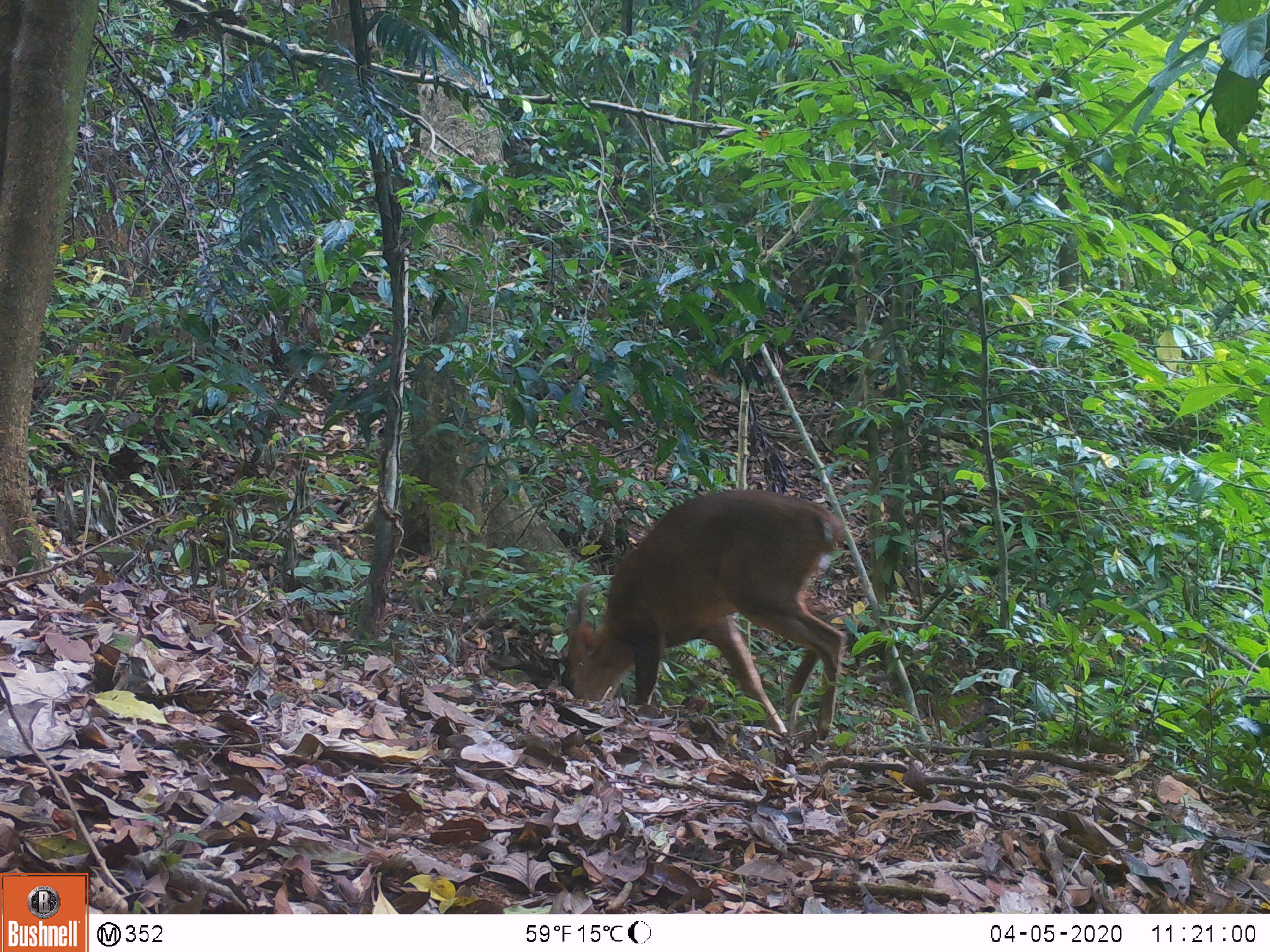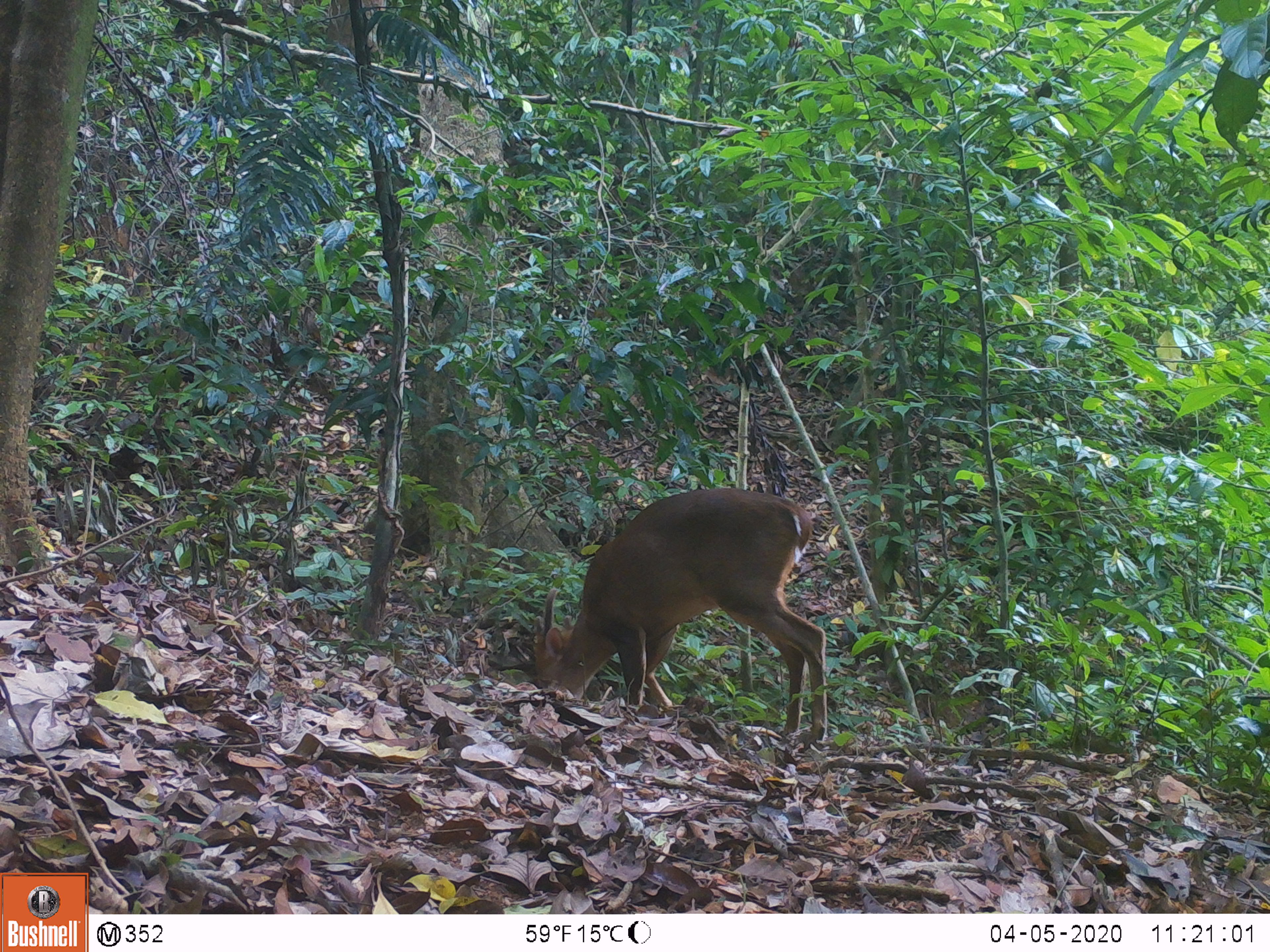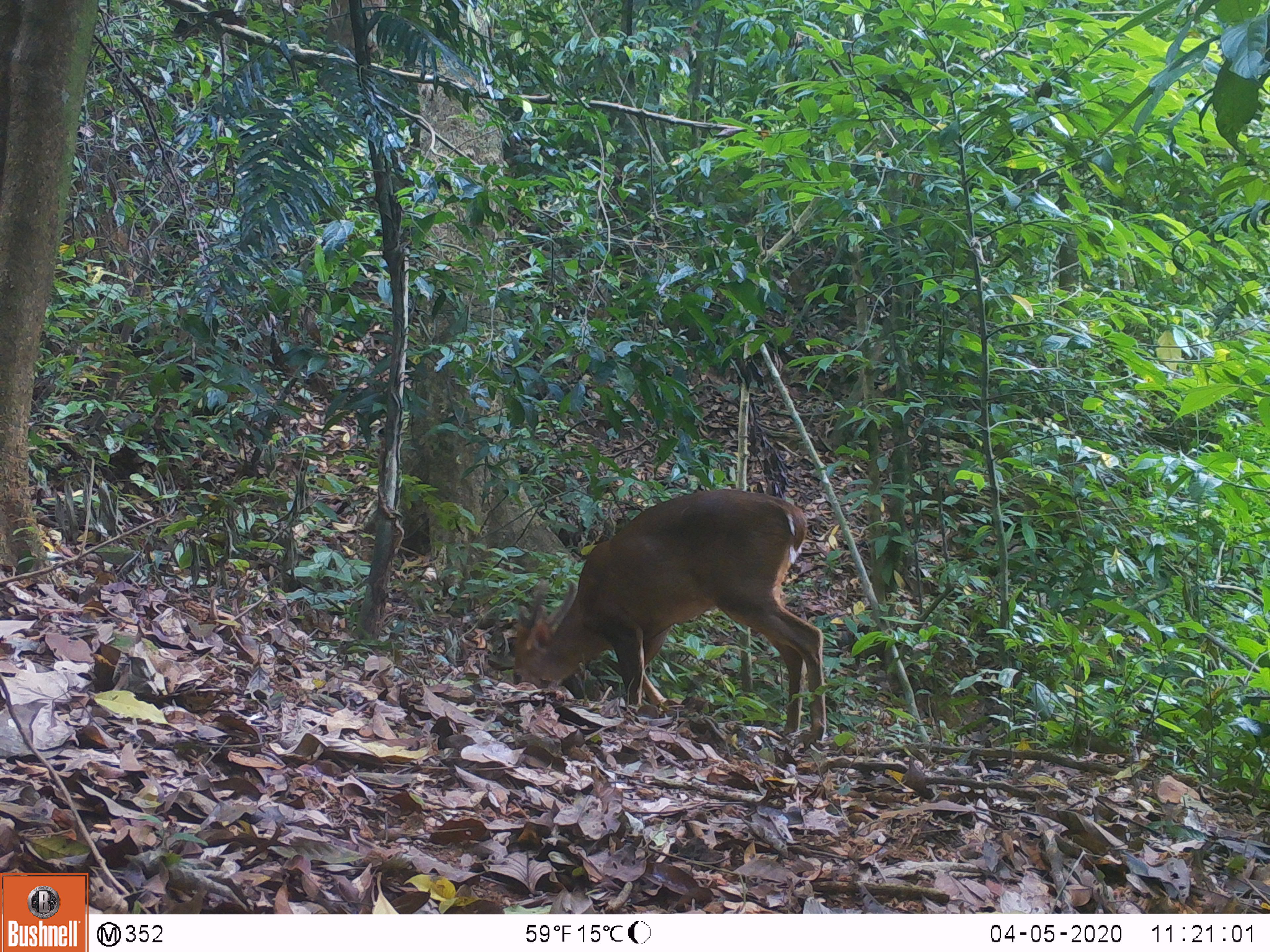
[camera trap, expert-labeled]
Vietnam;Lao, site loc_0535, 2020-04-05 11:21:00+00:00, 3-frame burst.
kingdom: Animalia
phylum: Chordata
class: Mammalia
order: Artiodactyla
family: Cervidae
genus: Muntiacus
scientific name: Muntiacus vuquangensis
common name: large-antlered muntjac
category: large antlered muntjac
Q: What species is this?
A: Large antlered muntjac (large-antlered muntjac) (Muntiacus vuquangensis).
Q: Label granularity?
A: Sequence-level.